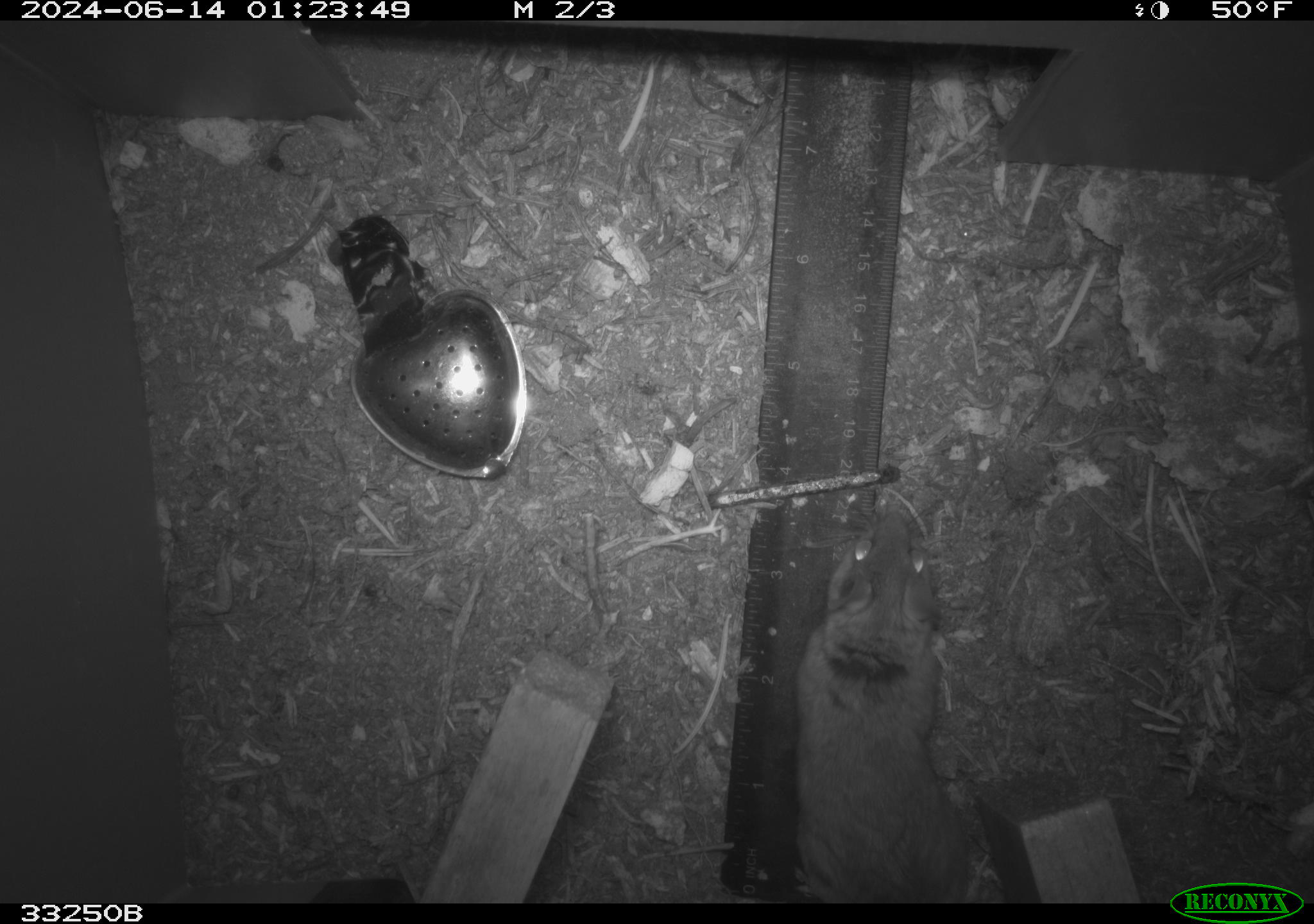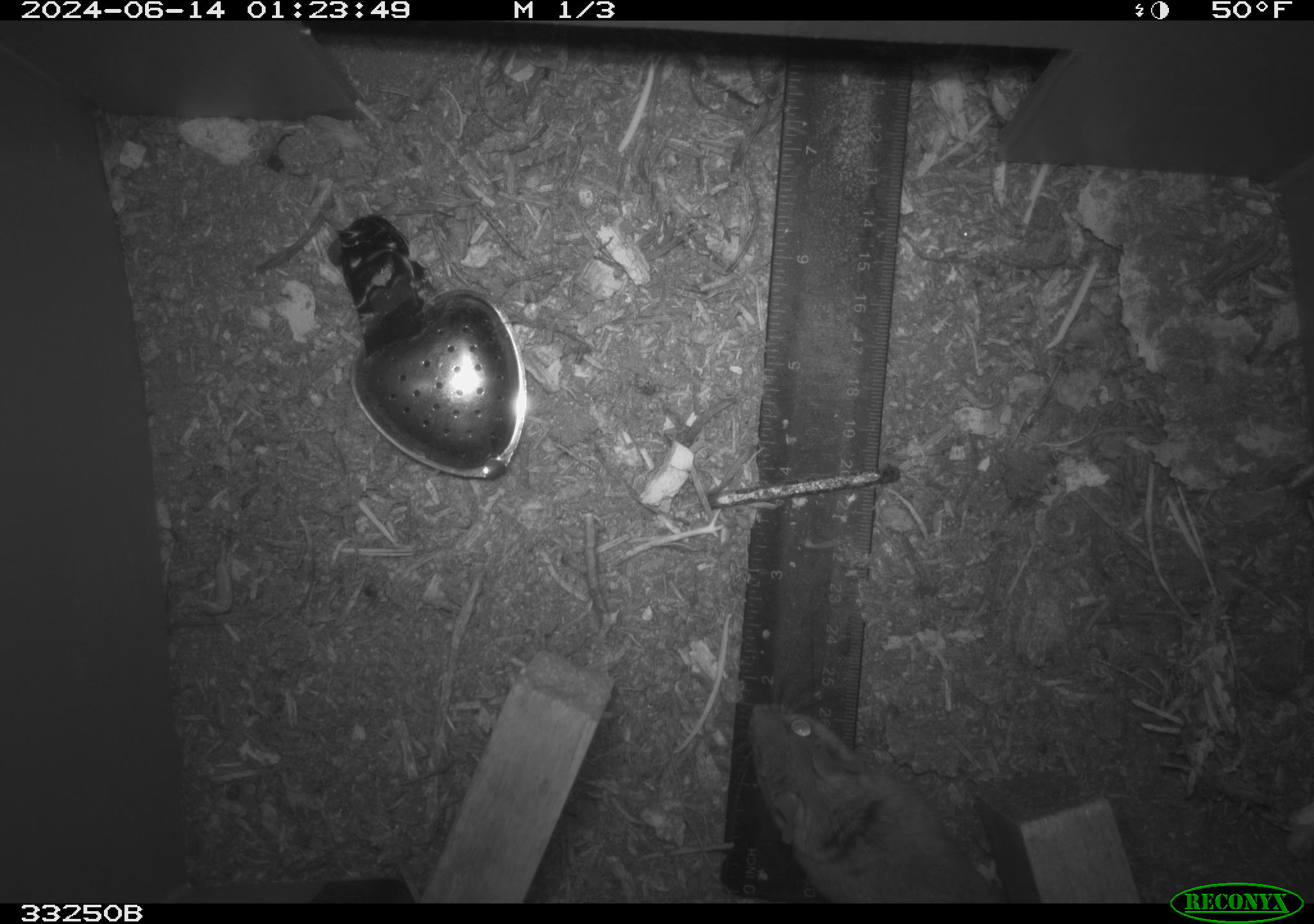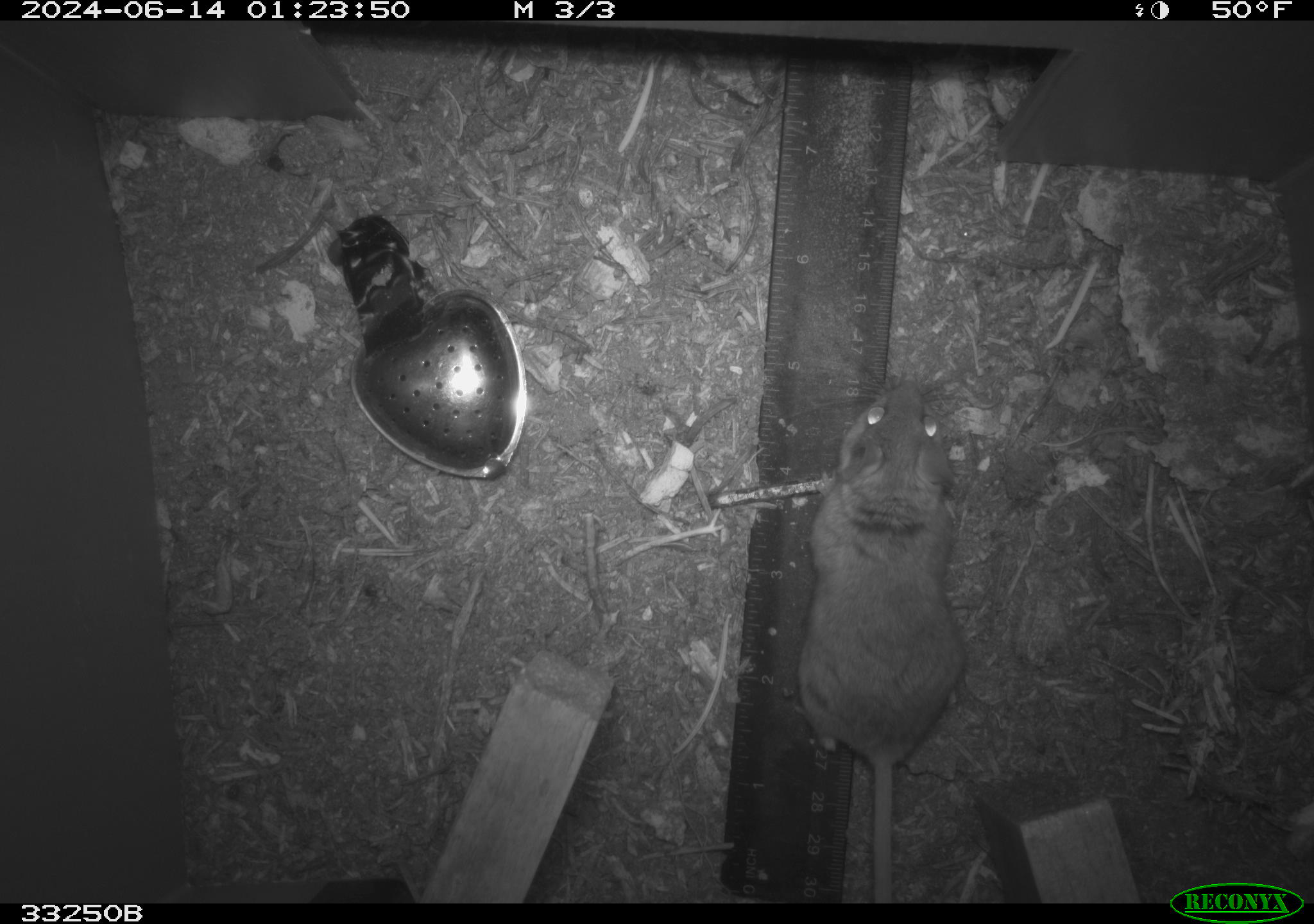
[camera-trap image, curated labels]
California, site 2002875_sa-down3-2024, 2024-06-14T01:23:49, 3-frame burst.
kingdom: Animalia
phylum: Chordata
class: Mammalia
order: Rodentia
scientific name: Rodentia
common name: rodent